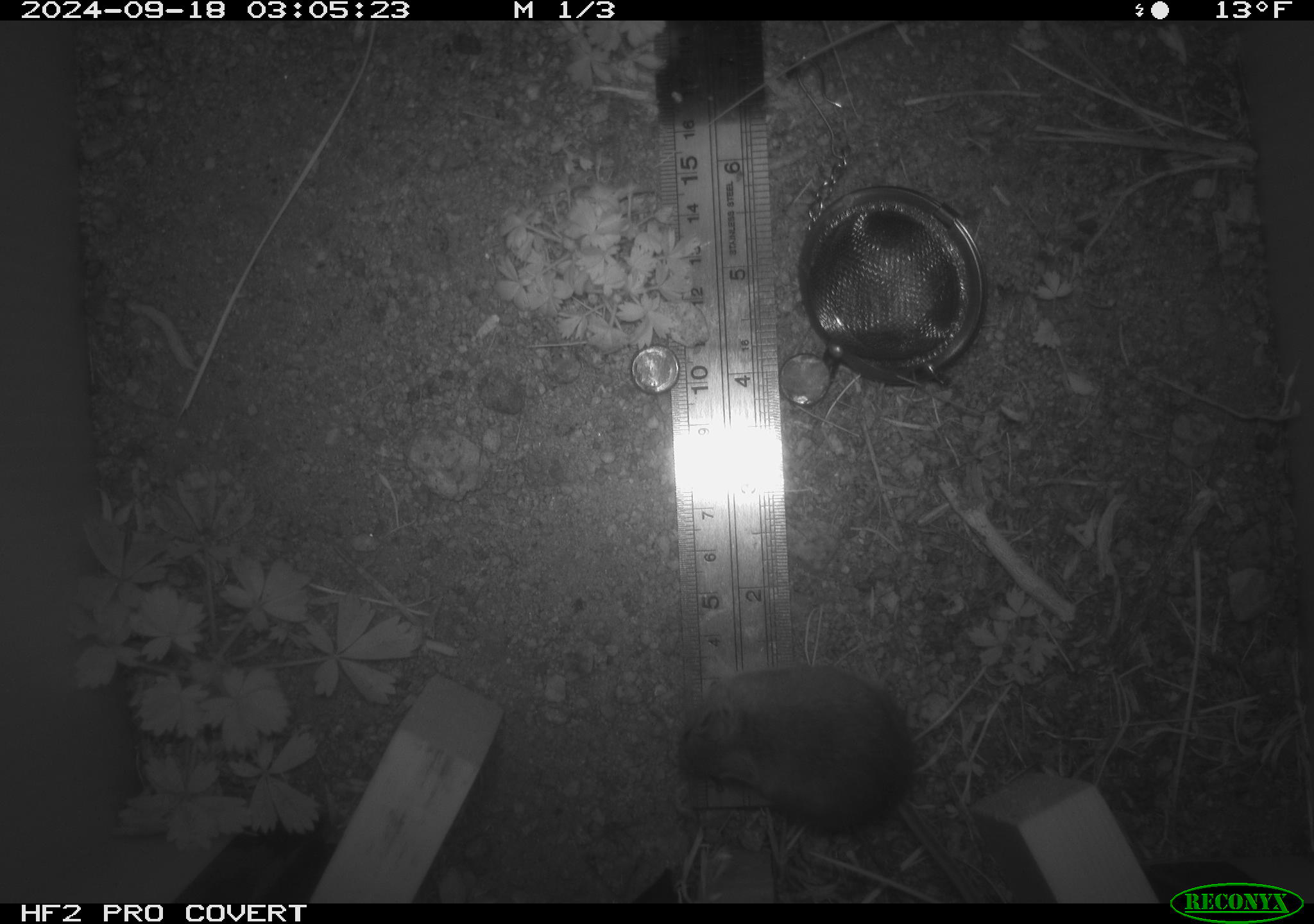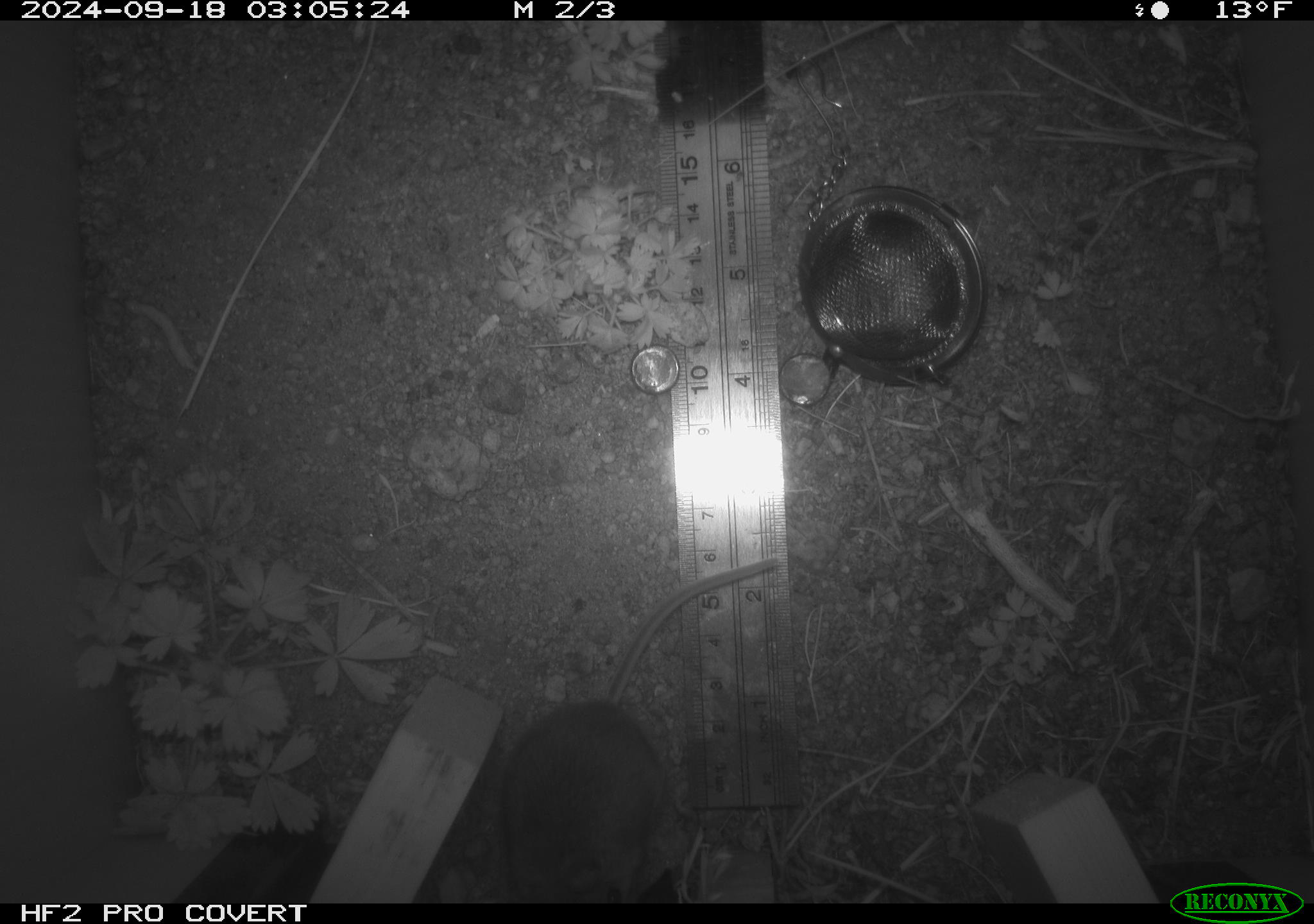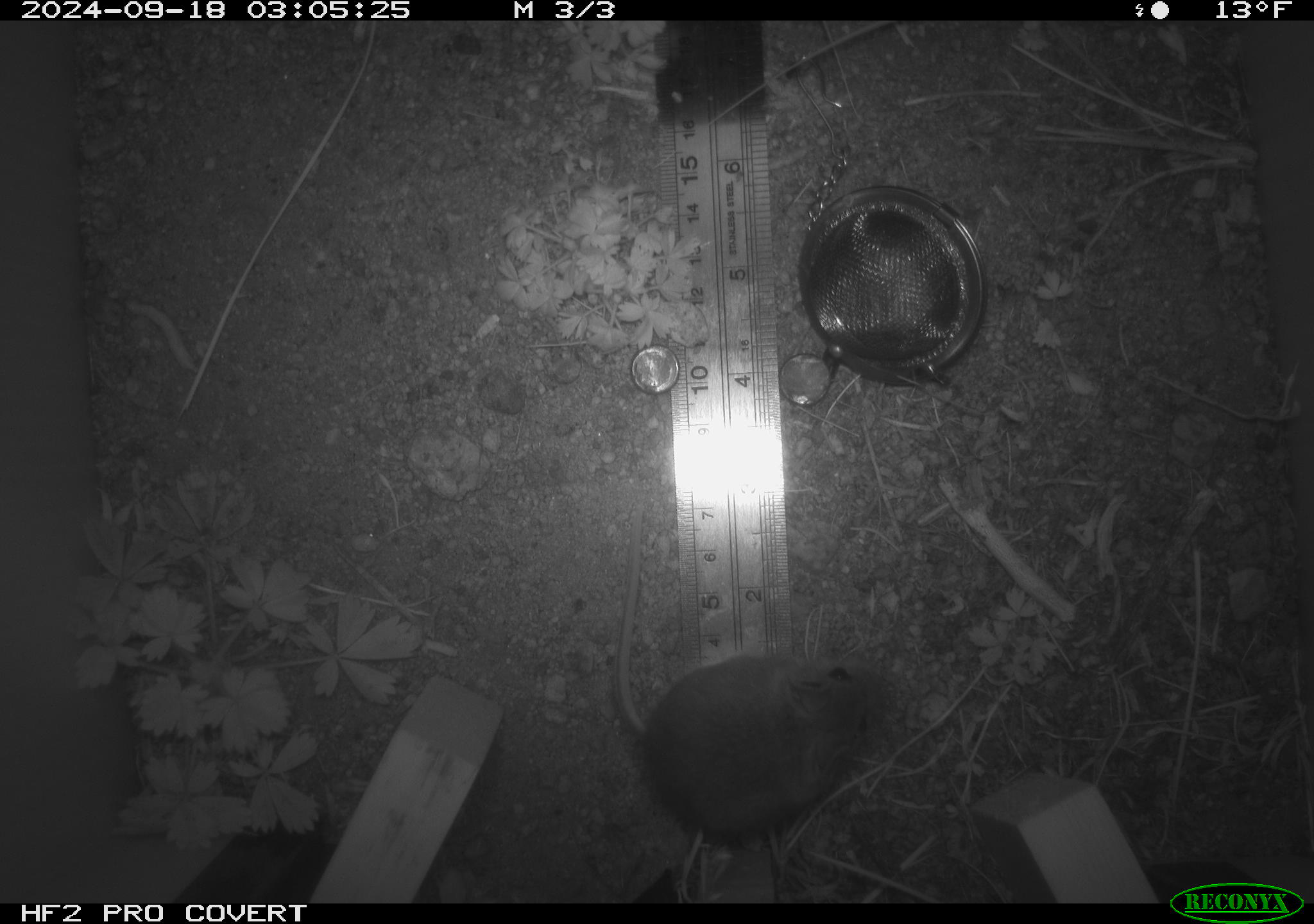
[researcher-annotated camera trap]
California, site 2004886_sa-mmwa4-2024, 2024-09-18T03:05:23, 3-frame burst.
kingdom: Animalia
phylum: Chordata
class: Mammalia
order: Rodentia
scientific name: Rodentia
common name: mouse species